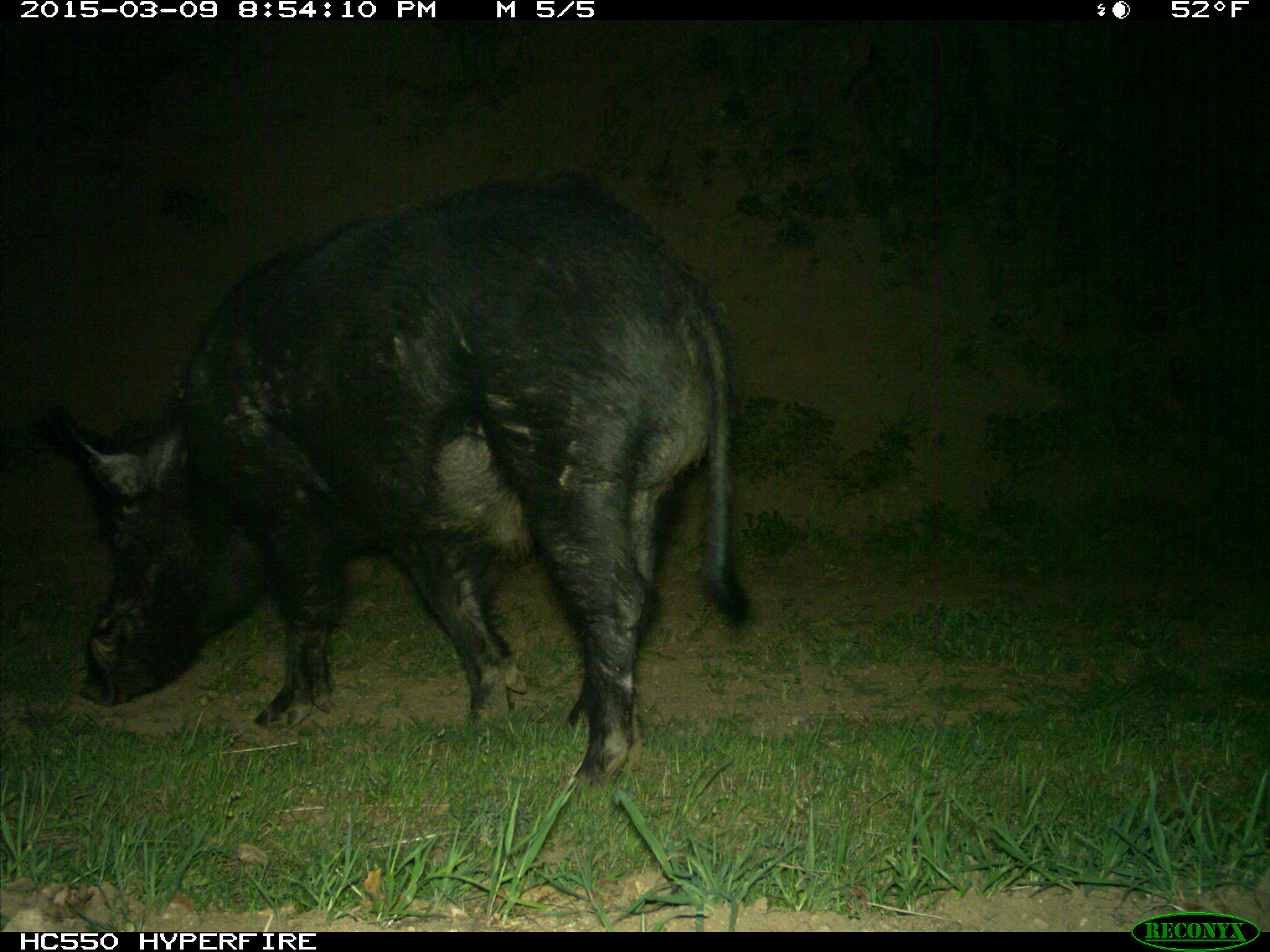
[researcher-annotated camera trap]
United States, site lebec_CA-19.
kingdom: Animalia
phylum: Chordata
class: Mammalia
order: Artiodactyla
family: Suidae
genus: Sus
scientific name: Sus scrofa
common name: wild boar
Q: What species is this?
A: Sus scrofa (wild boar).